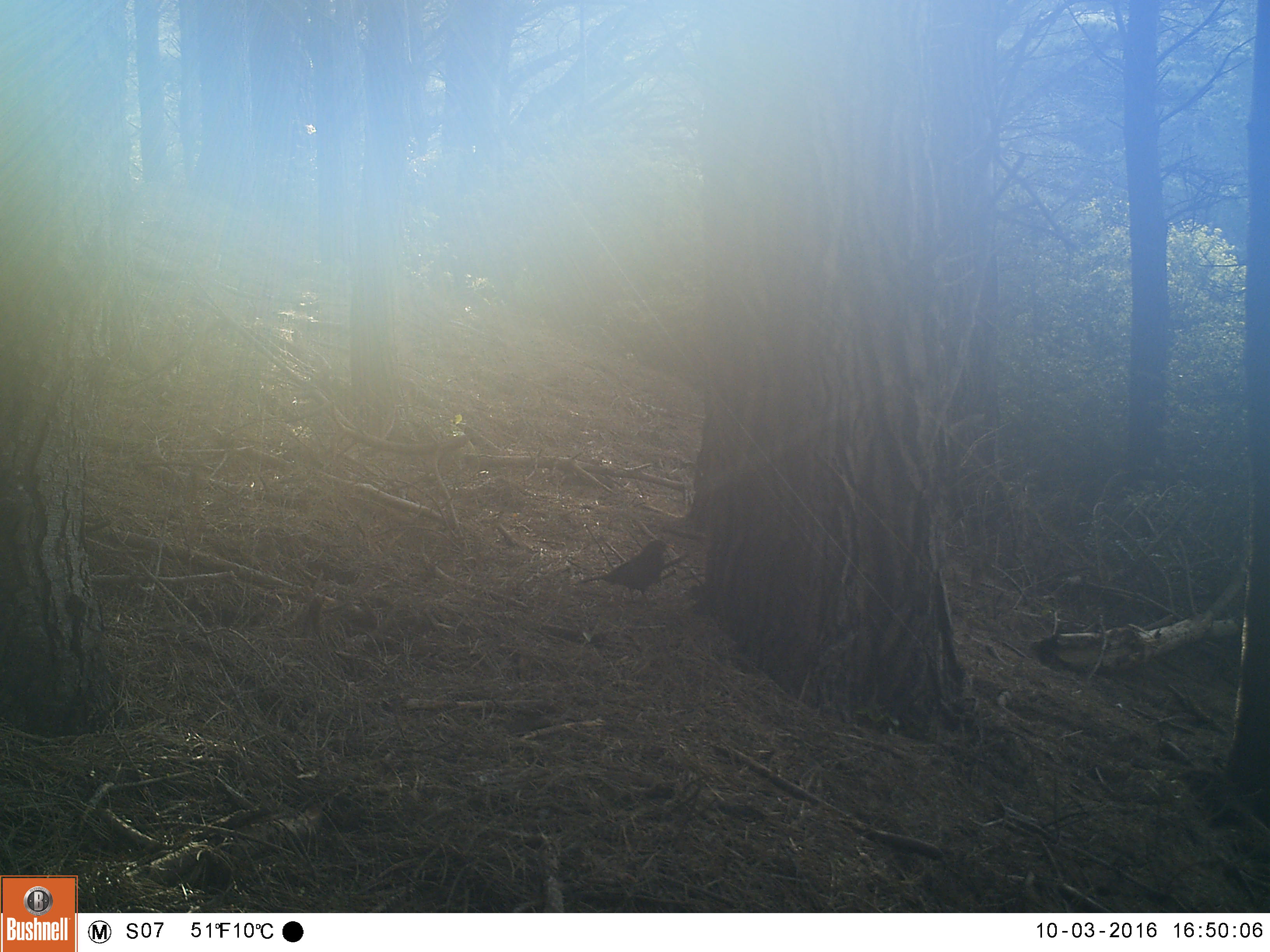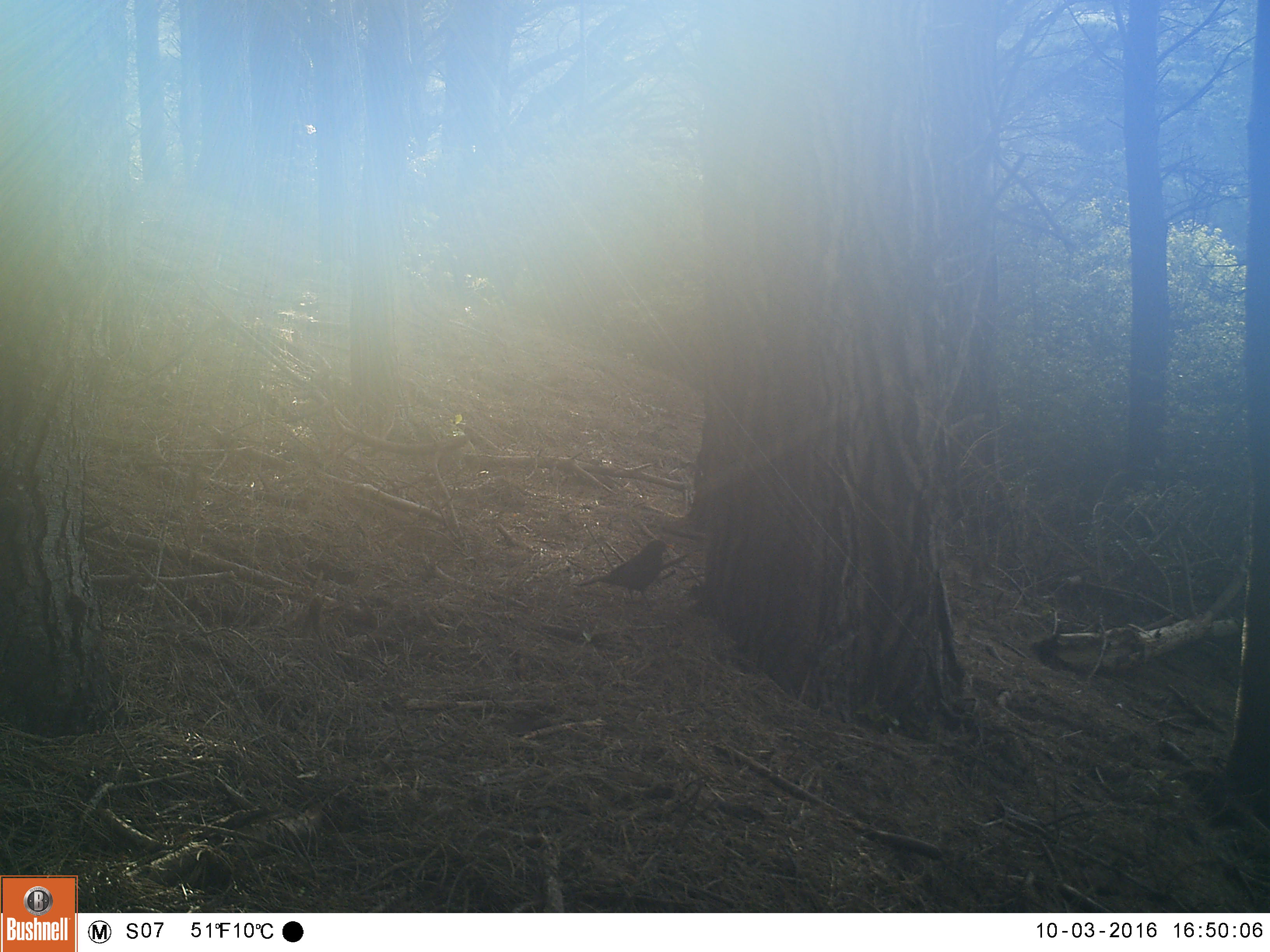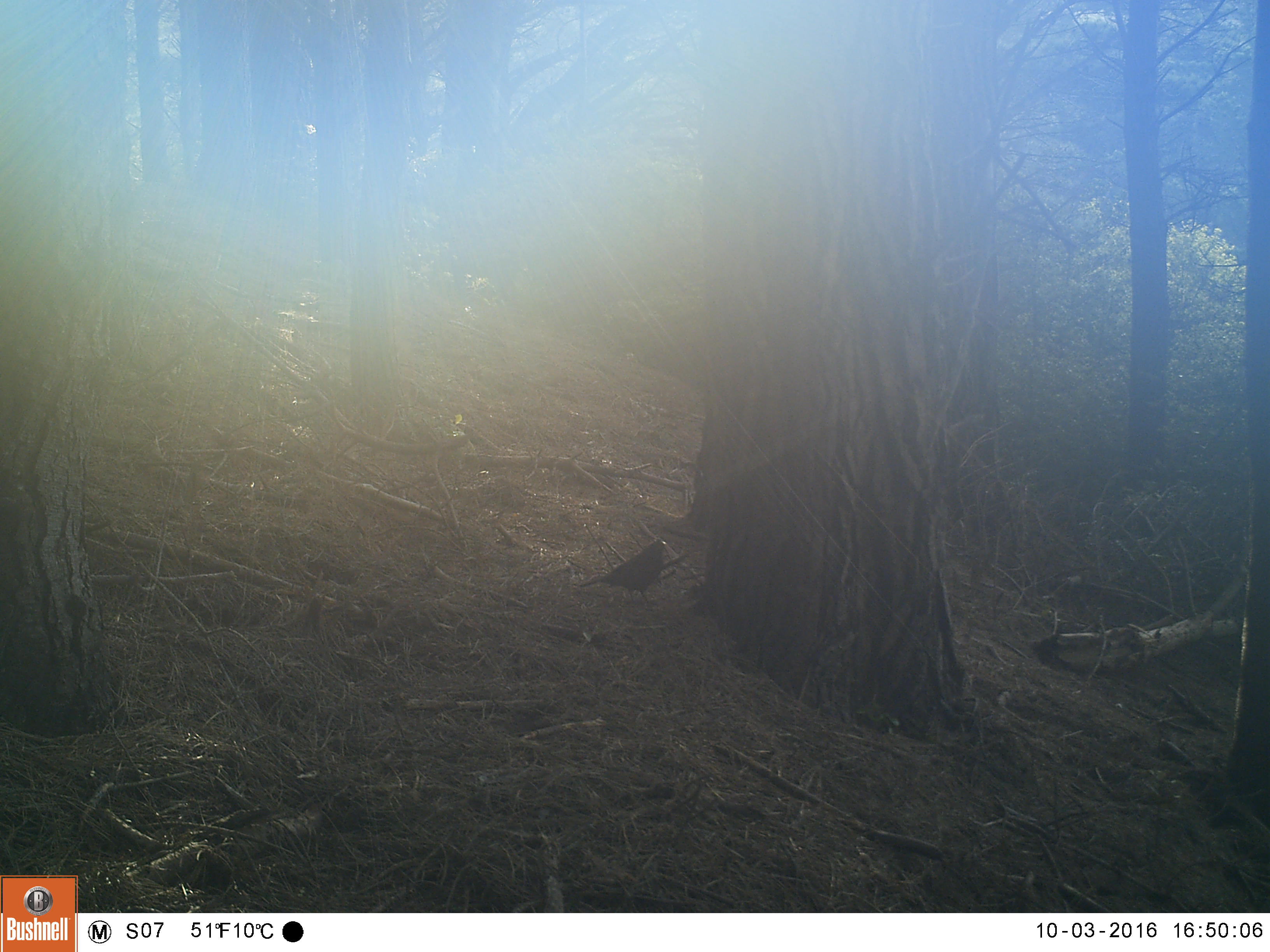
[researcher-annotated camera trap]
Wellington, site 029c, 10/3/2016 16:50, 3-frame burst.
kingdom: Animalia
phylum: Chordata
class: Aves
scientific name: Aves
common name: bird